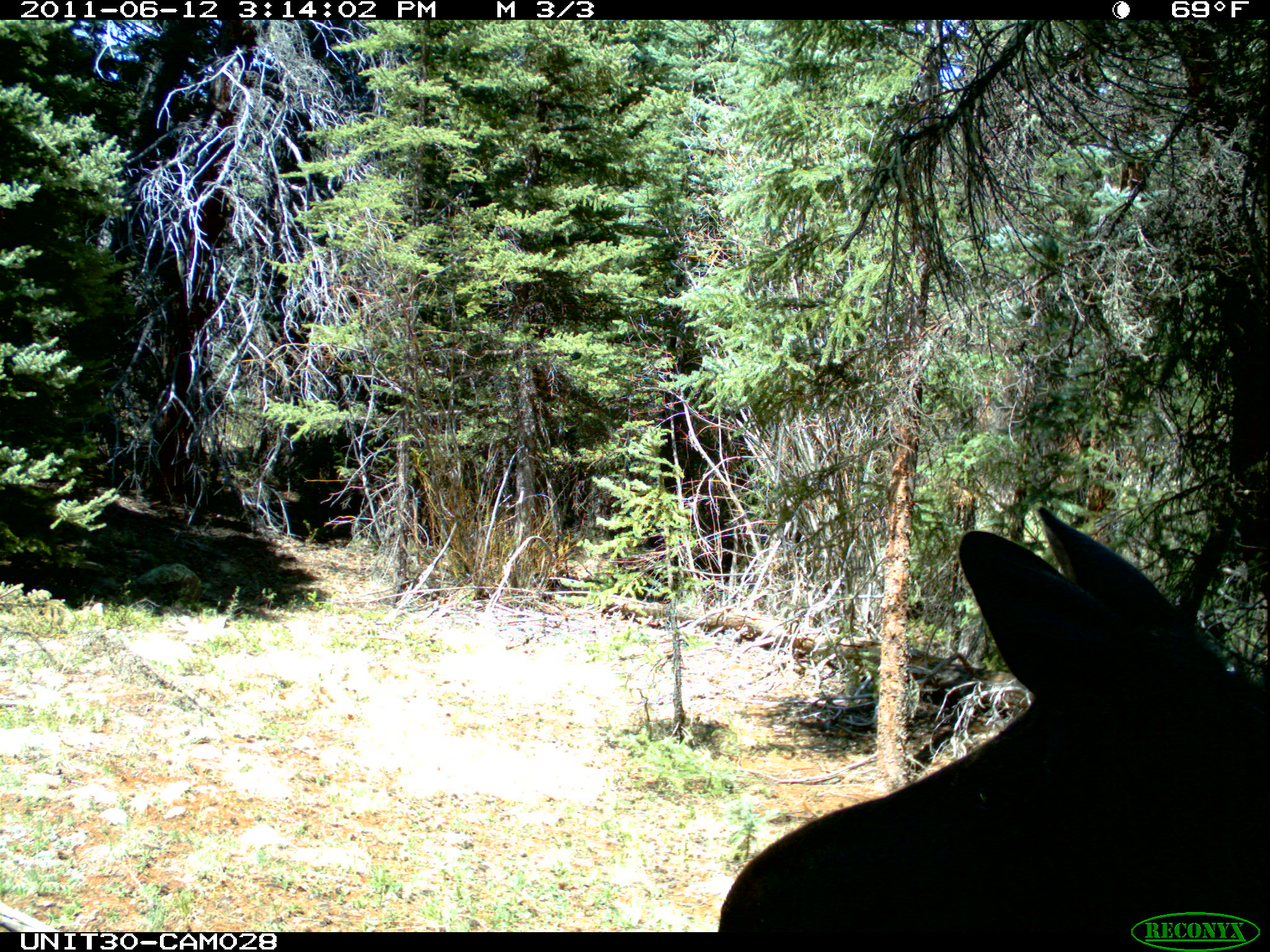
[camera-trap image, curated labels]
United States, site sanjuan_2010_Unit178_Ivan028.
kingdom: Animalia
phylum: Chordata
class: Mammalia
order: Artiodactyla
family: Cervidae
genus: Alces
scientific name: Alces alces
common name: moose